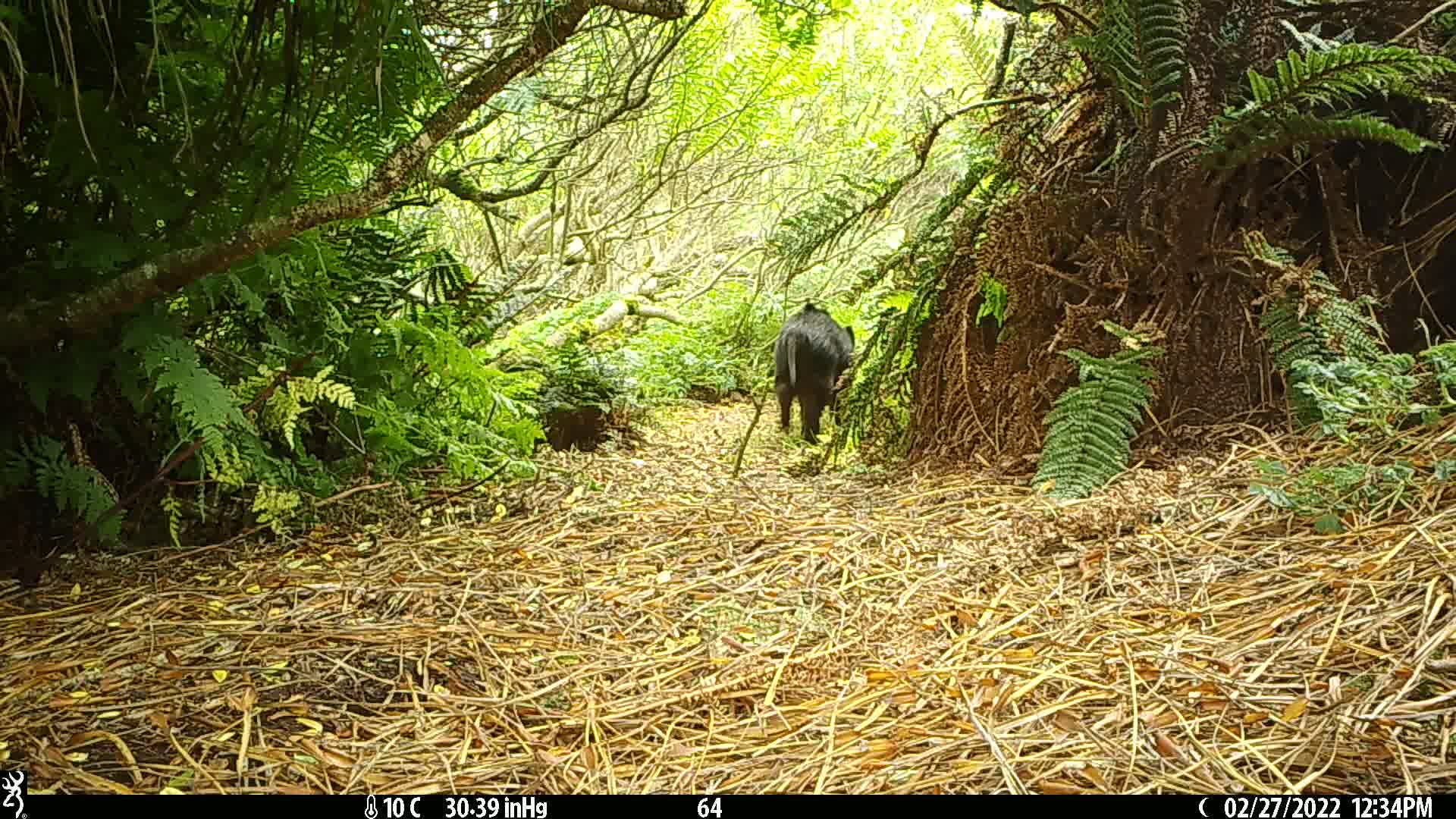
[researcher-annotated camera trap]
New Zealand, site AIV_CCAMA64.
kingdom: Animalia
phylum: Chordata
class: Mammalia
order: Artiodactyla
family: Suidae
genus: Sus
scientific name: Sus scrofa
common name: pig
Pig (Sus scrofa).